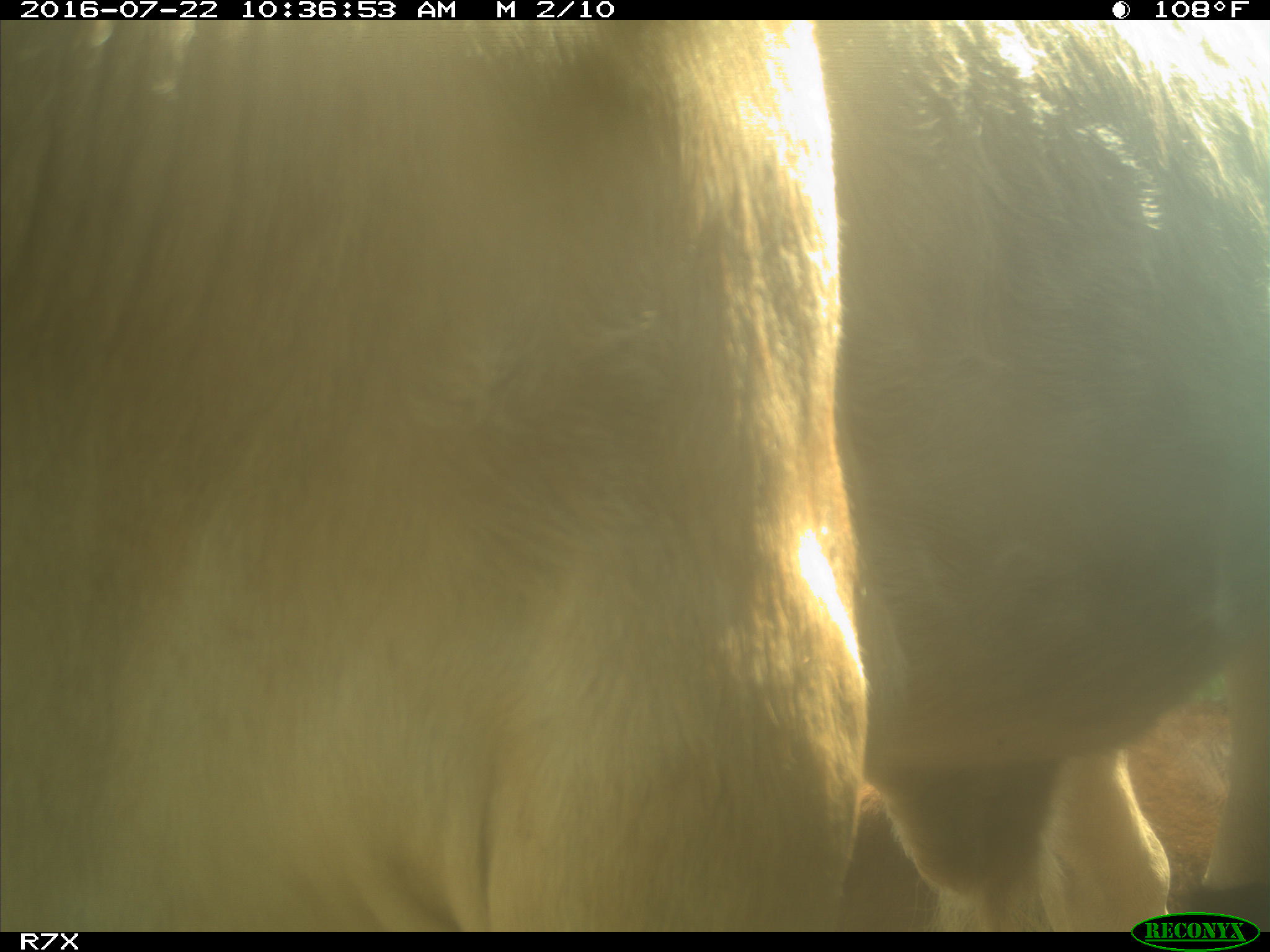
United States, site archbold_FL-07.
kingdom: Animalia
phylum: Chordata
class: Mammalia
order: Artiodactyla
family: Bovidae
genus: Bos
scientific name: Bos taurus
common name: domestic cow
Bos taurus (domestic cow).